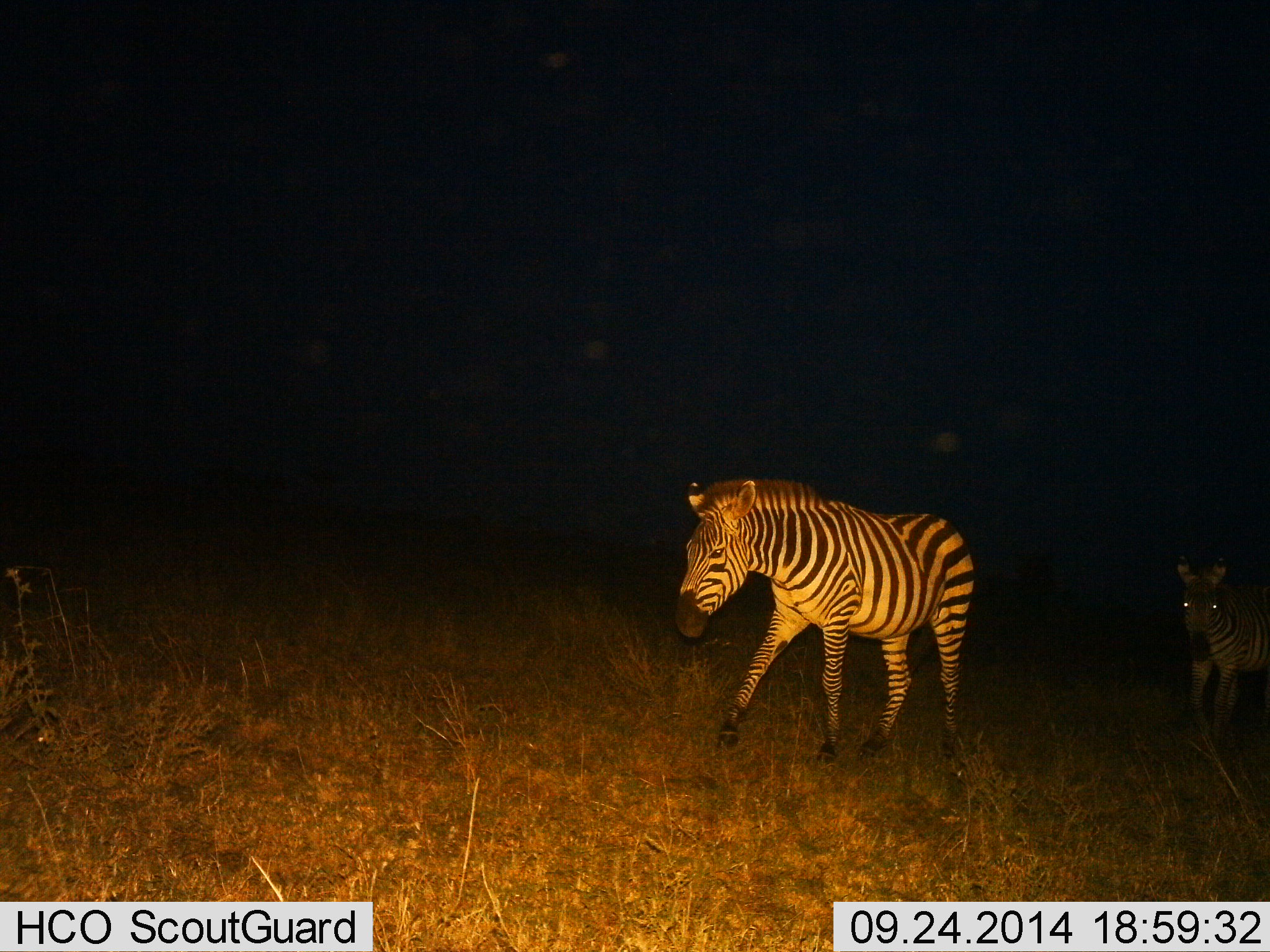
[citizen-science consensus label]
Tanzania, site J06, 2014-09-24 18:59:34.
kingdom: Animalia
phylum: Chordata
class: Mammalia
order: Perissodactyla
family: Equidae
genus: Equus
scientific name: Equus quagga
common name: plains zebra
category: zebra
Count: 2.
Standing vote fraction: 50%.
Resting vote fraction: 0%.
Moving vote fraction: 60%.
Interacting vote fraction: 0%.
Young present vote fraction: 10%.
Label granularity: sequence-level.